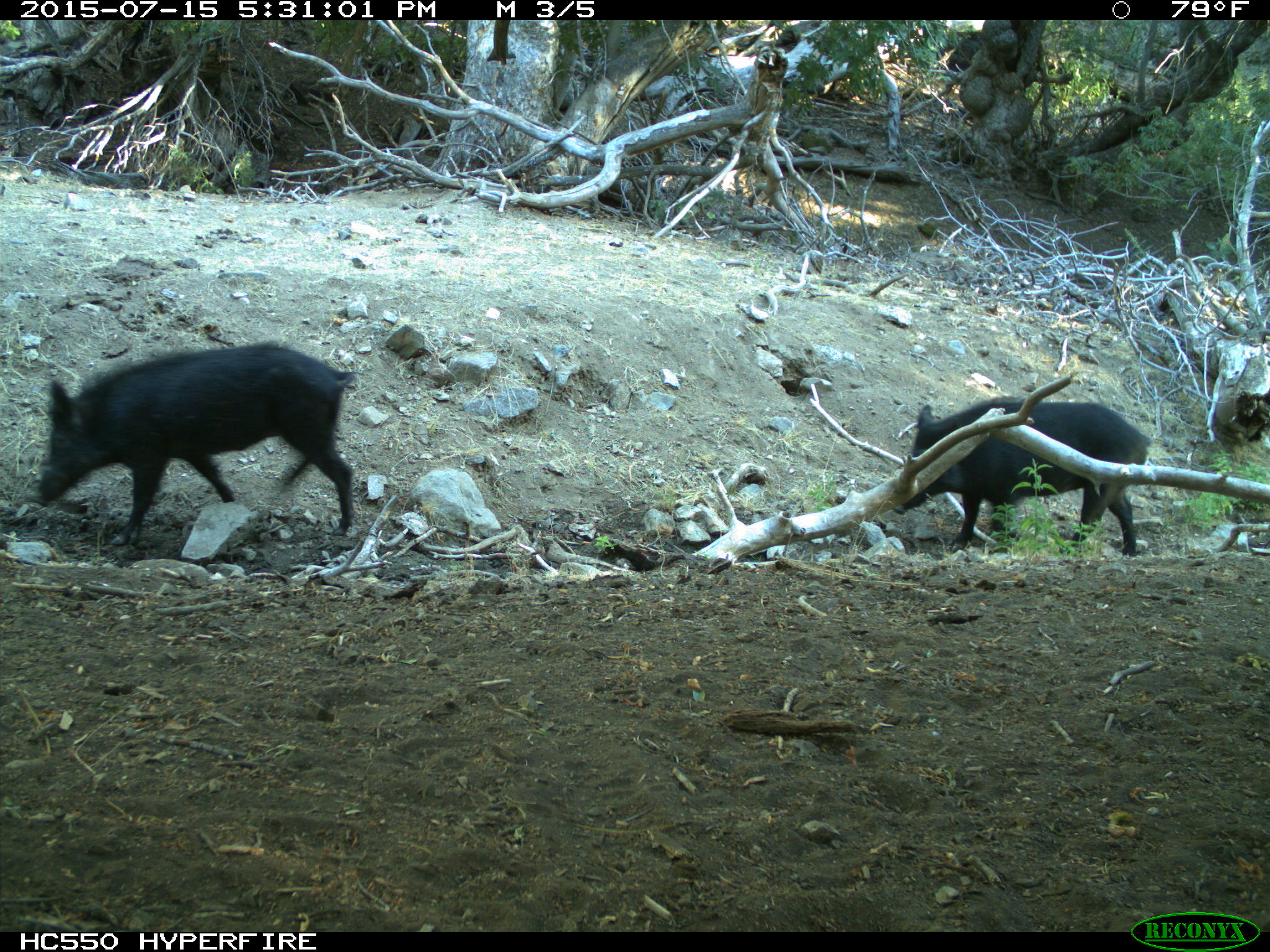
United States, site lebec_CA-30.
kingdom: Animalia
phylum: Chordata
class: Mammalia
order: Artiodactyla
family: Suidae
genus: Sus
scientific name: Sus scrofa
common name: wild boar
Sus scrofa (wild boar).